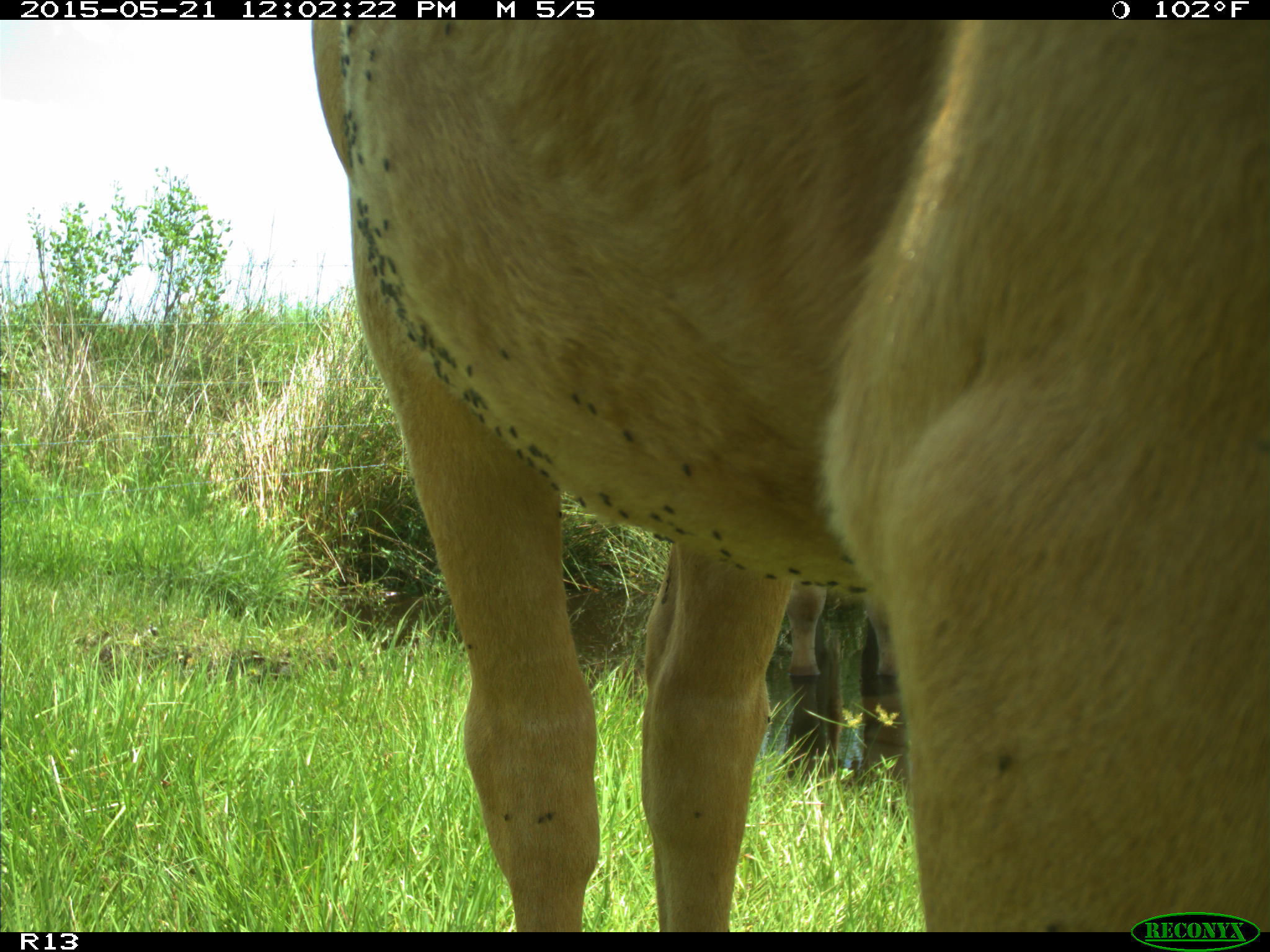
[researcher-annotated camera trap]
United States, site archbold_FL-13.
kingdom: Animalia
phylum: Chordata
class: Mammalia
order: Artiodactyla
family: Bovidae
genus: Bos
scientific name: Bos taurus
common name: domestic cow